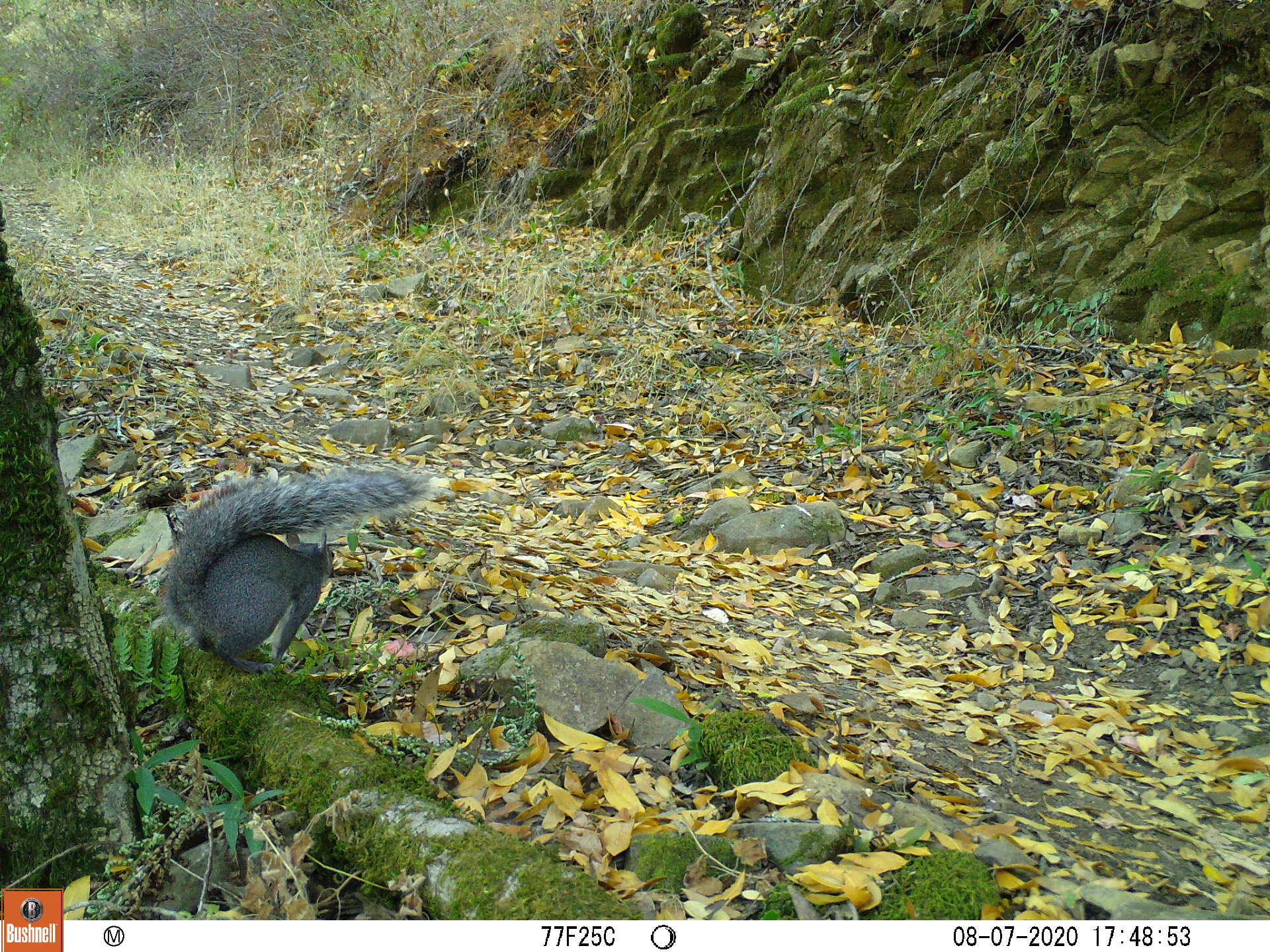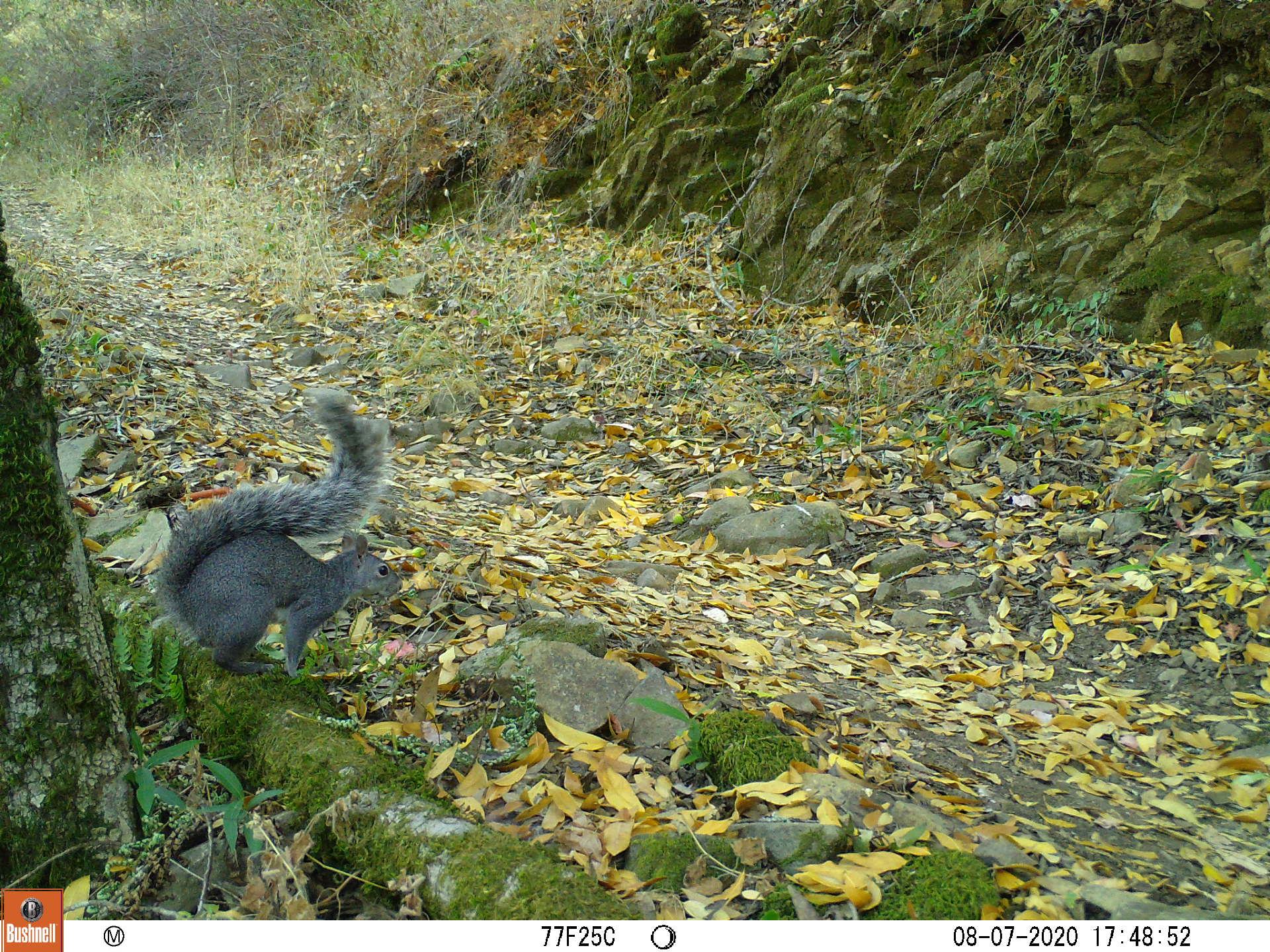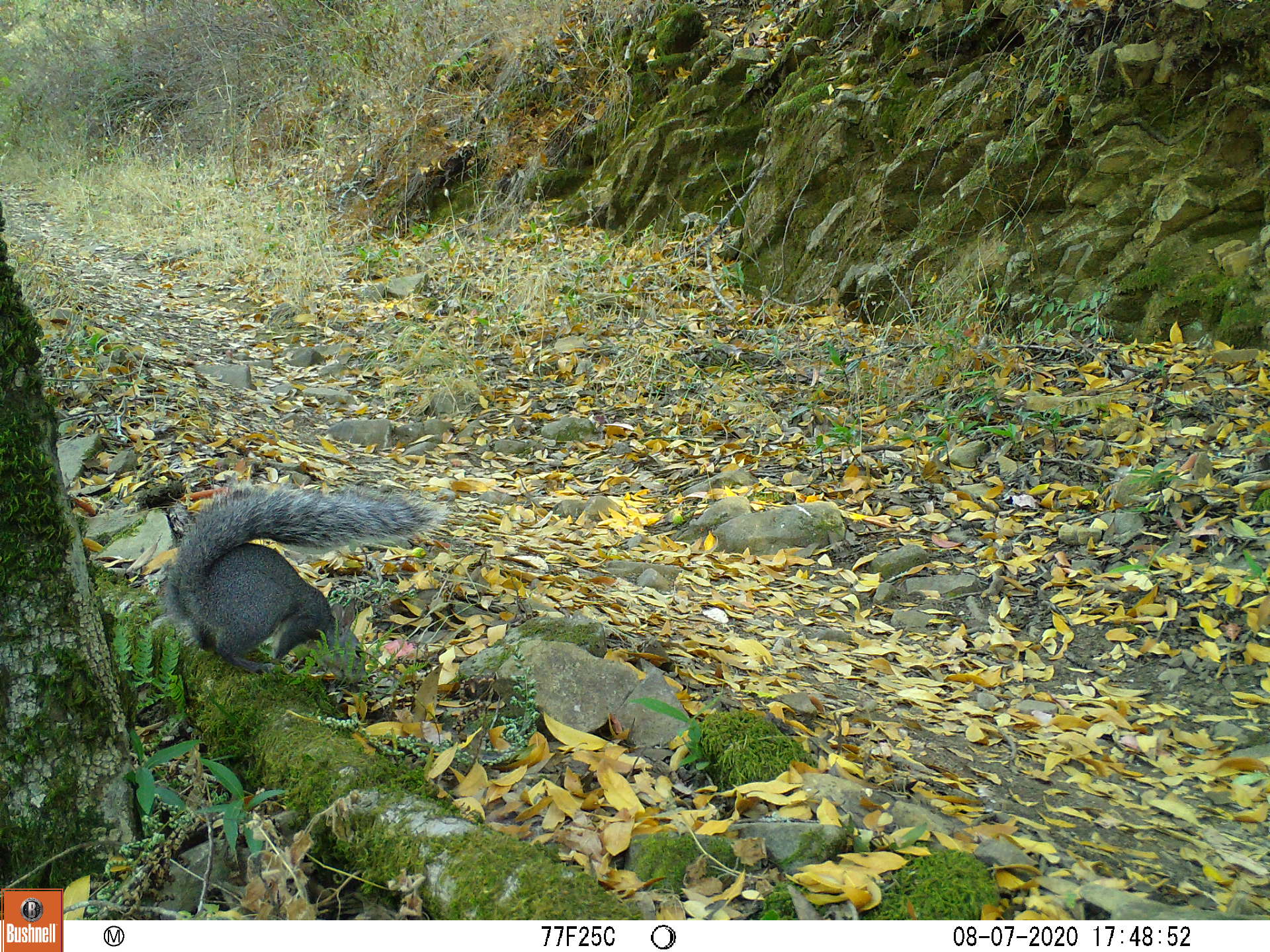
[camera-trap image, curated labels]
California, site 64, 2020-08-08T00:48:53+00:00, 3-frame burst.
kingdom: Animalia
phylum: Chordata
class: Mammalia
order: Rodentia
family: Sciuridae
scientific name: Sciuridae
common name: squirrel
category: unknown squirrel